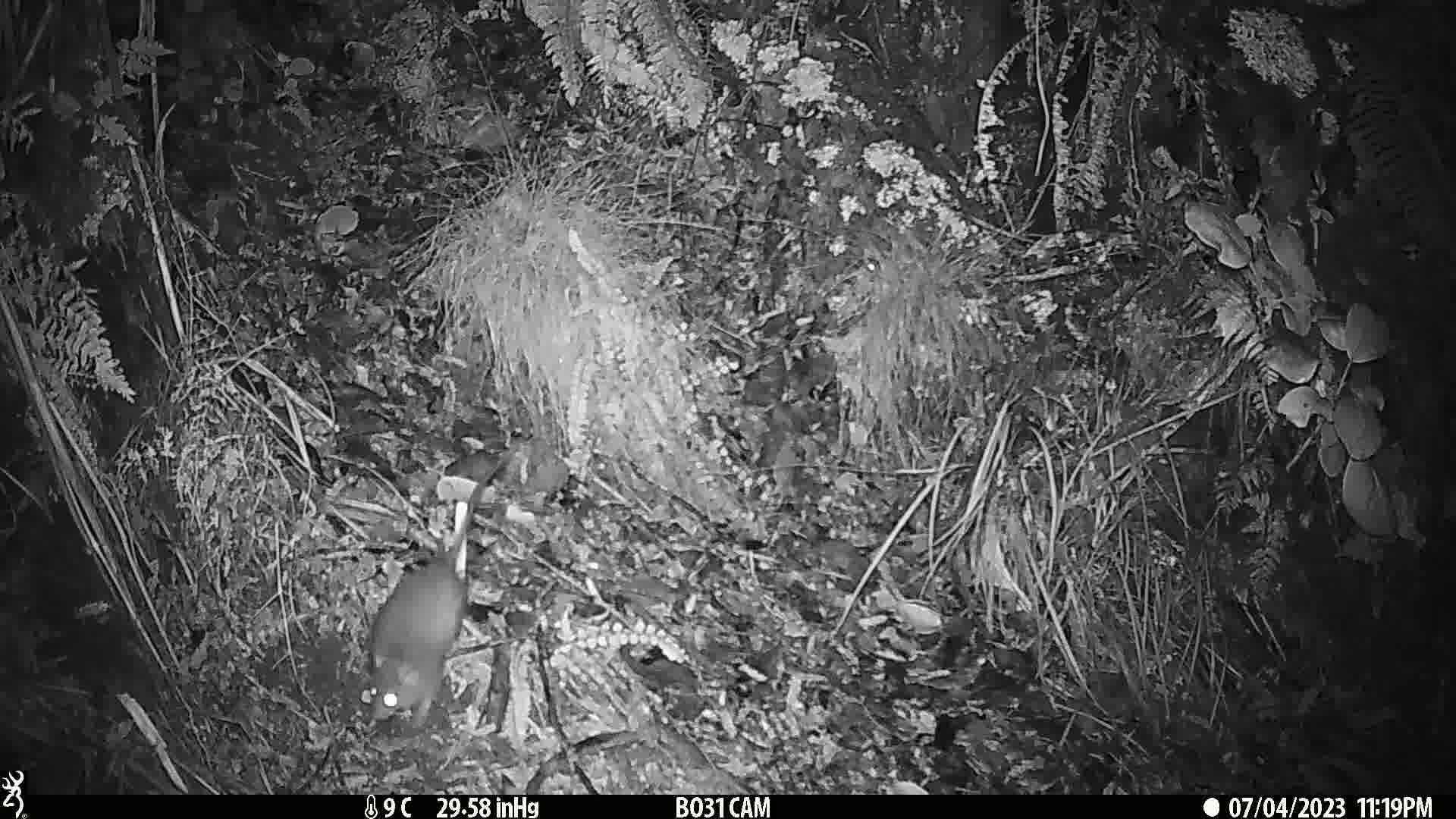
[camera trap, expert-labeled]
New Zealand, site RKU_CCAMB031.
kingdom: Animalia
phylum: Chordata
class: Mammalia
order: Rodentia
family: Muridae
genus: Rattus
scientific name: Rattus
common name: rat